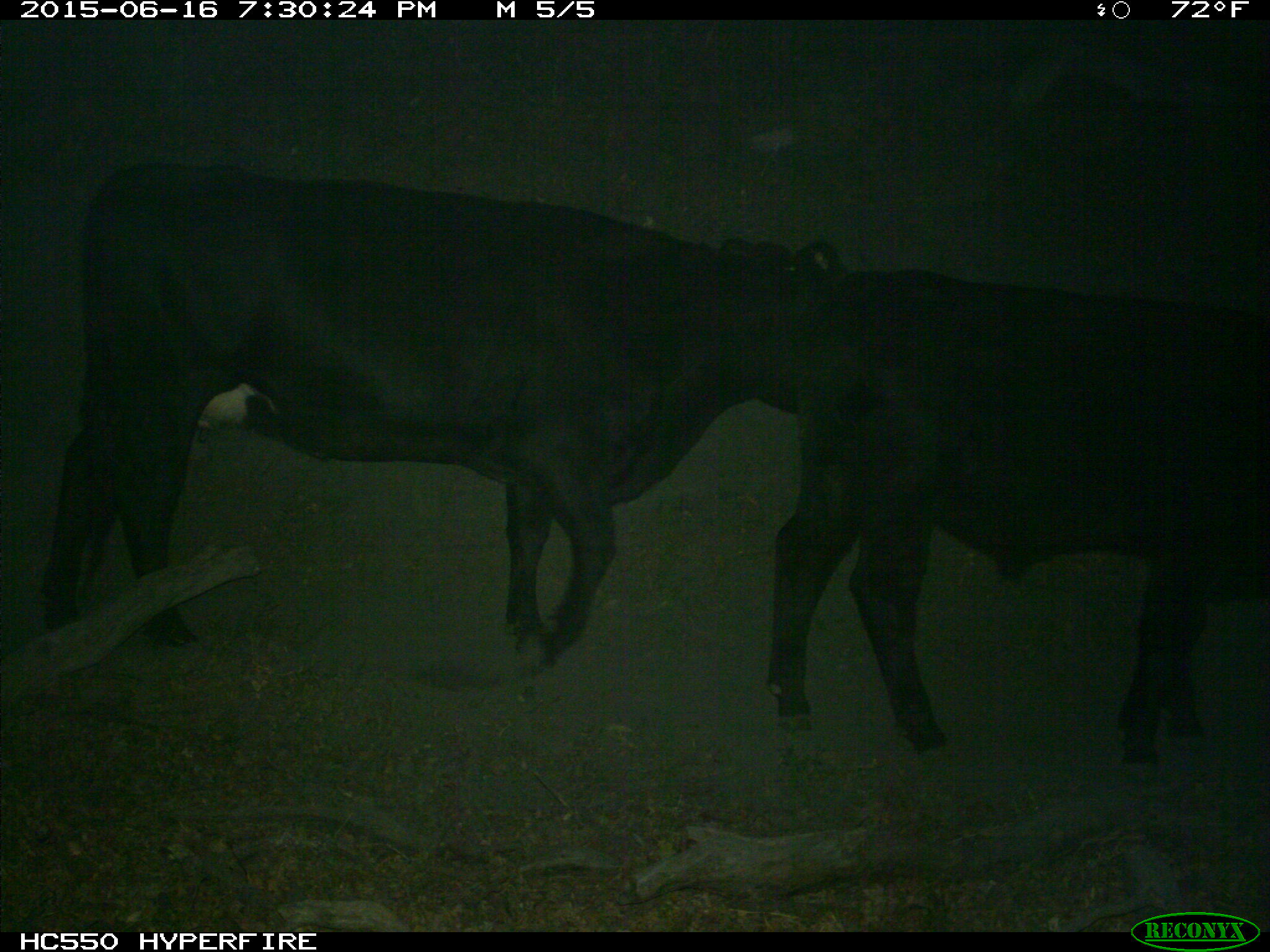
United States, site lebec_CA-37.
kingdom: Animalia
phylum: Chordata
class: Mammalia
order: Artiodactyla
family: Bovidae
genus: Bos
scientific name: Bos taurus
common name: domestic cow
Bos taurus (domestic cow).